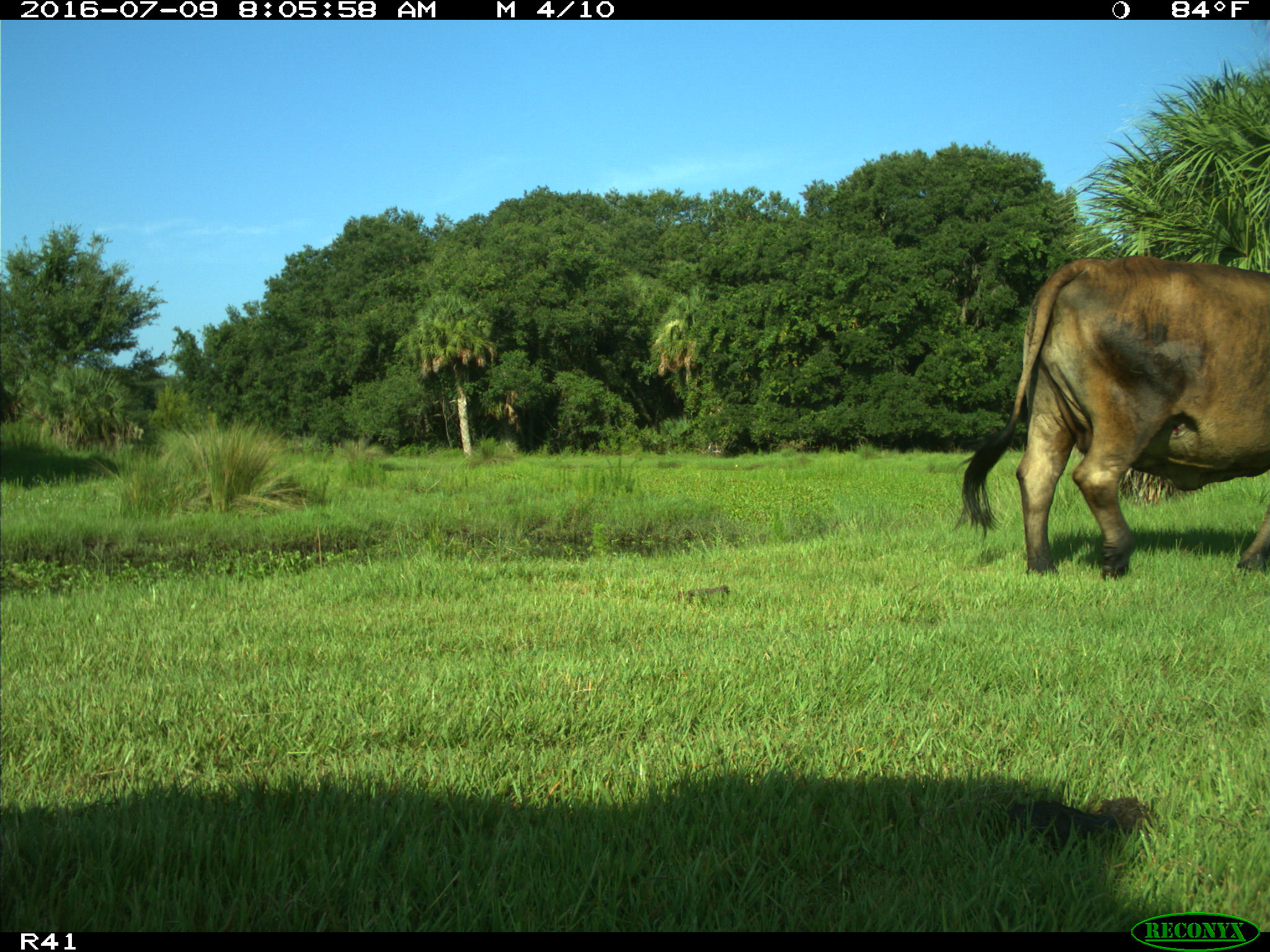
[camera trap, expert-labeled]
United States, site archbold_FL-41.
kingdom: Animalia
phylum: Chordata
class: Mammalia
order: Artiodactyla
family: Bovidae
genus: Bos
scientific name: Bos taurus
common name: domestic cow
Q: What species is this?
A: Bos taurus (domestic cow).